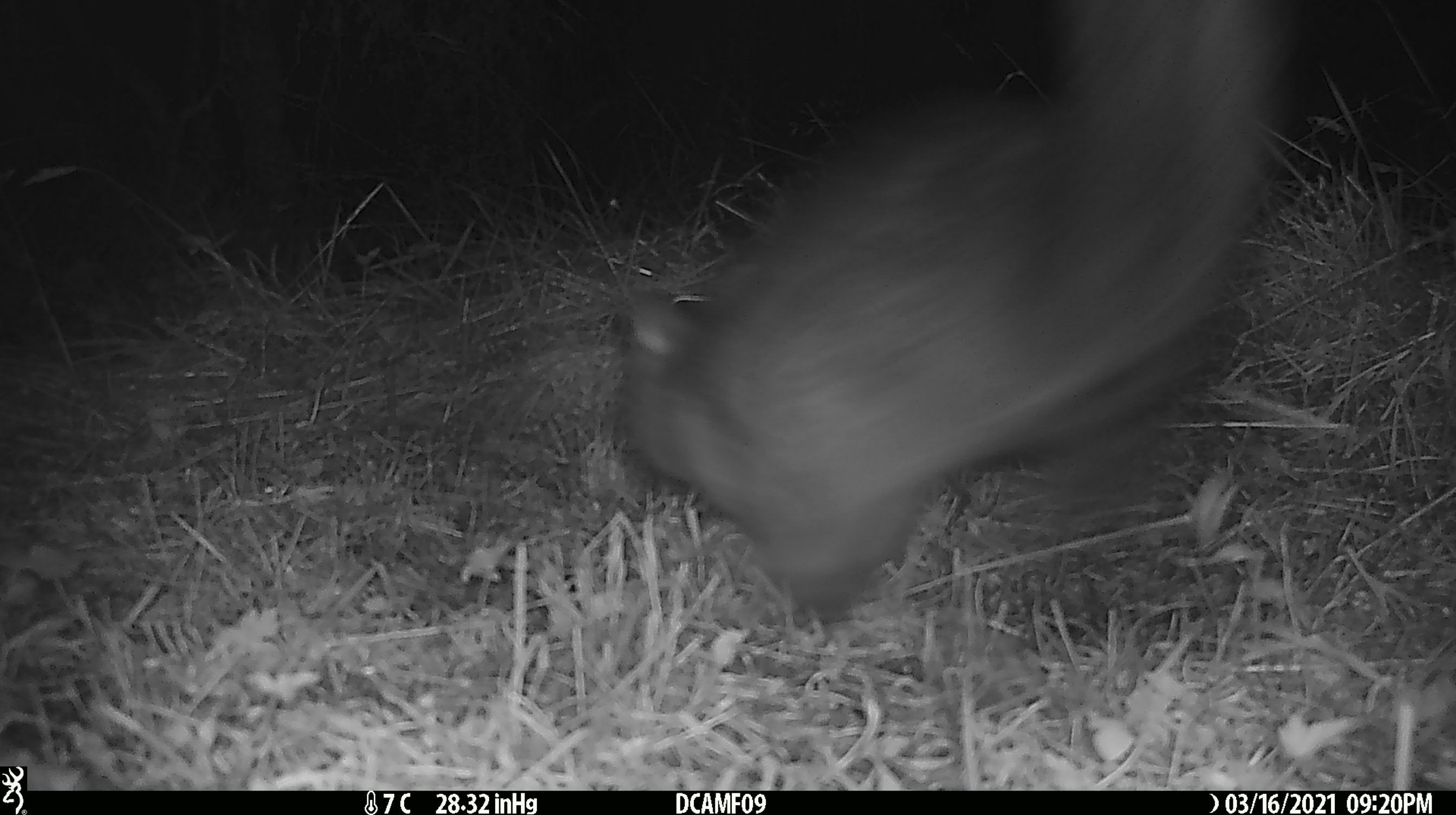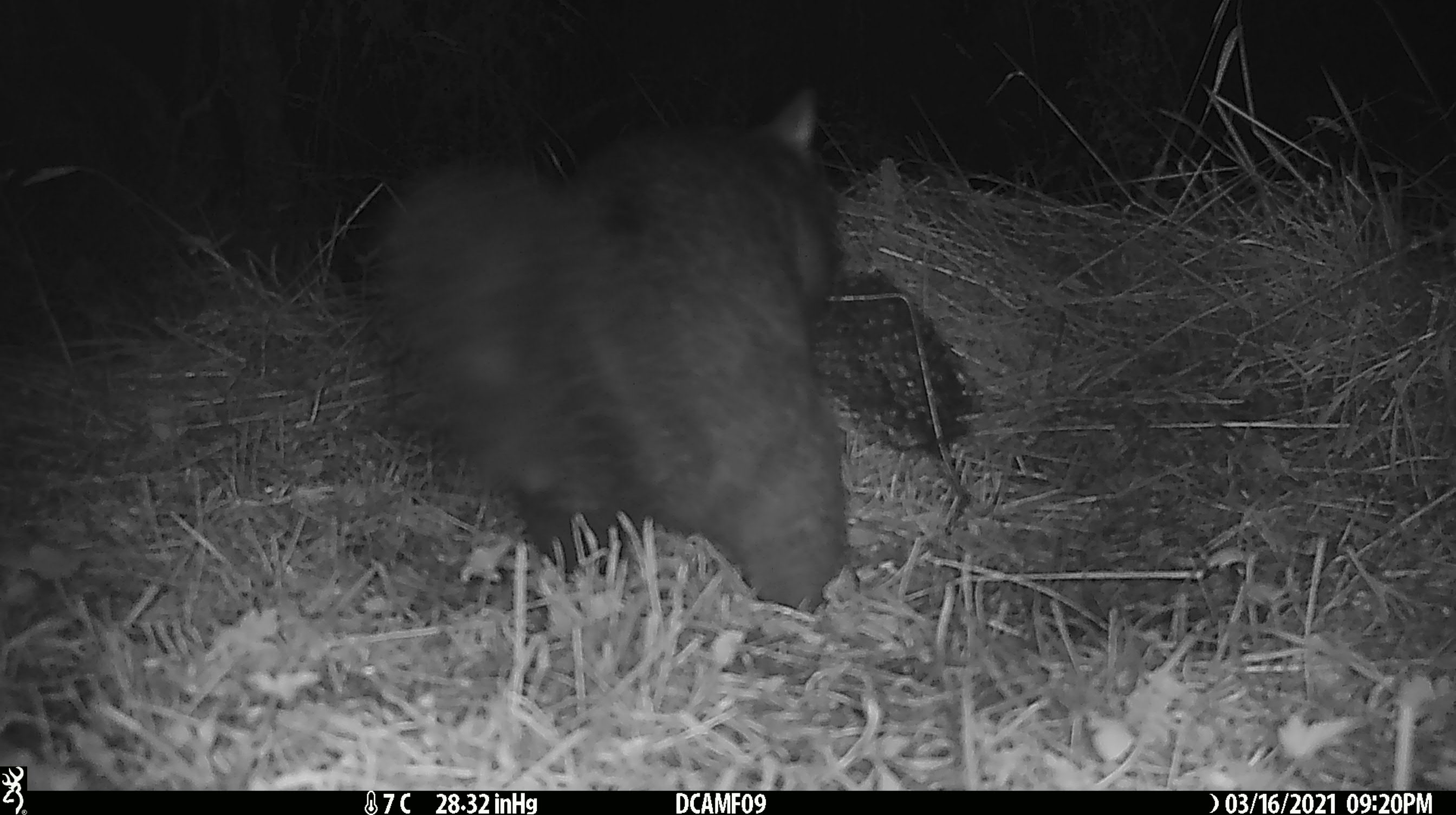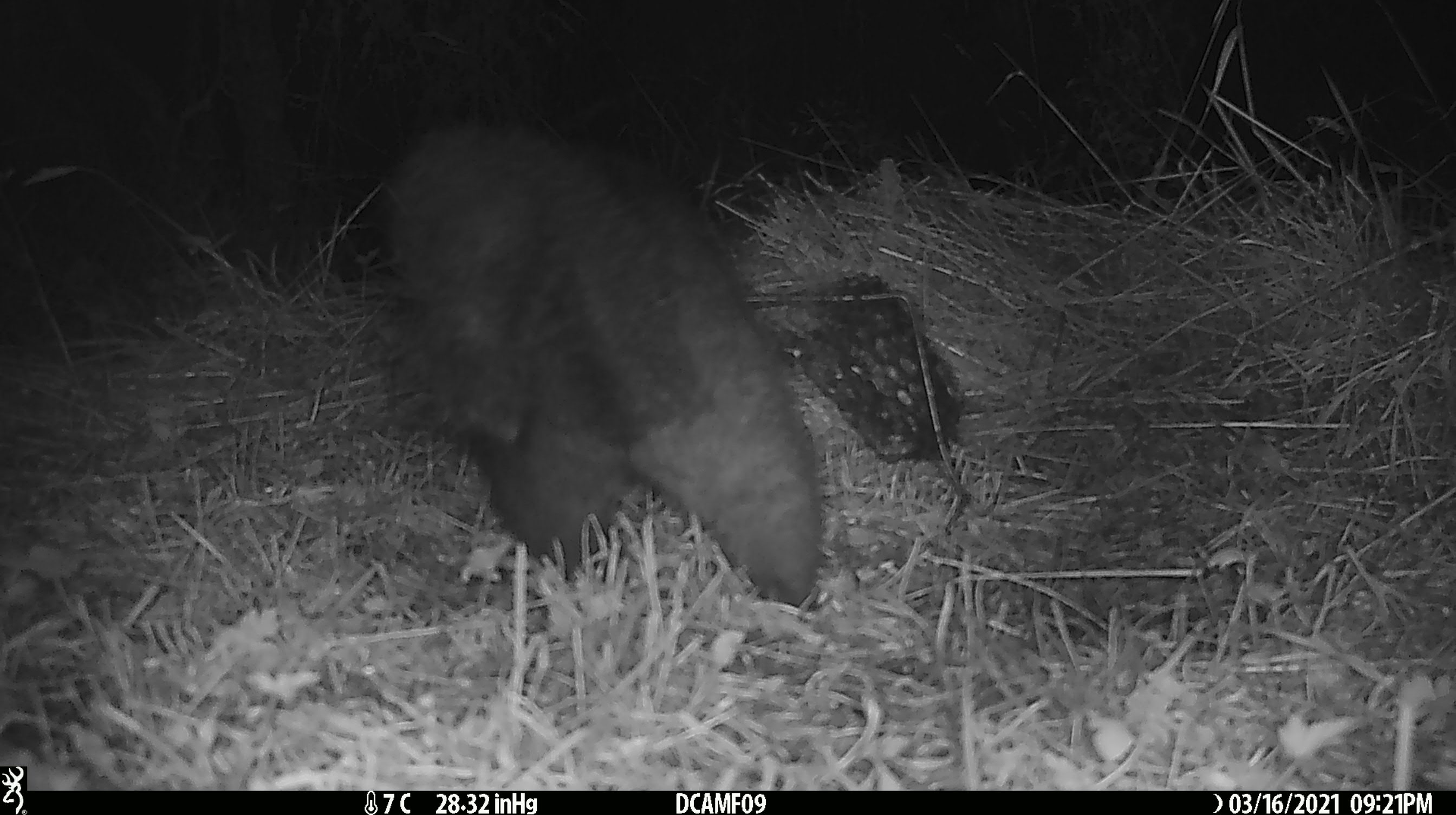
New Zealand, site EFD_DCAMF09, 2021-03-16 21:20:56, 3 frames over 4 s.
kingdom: Animalia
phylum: Chordata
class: Mammalia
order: Diprotodontia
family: Phalangeridae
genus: Trichosurus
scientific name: Trichosurus vulpecula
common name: common brushtail possum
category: possum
Possum (common brushtail possum) (Trichosurus vulpecula).